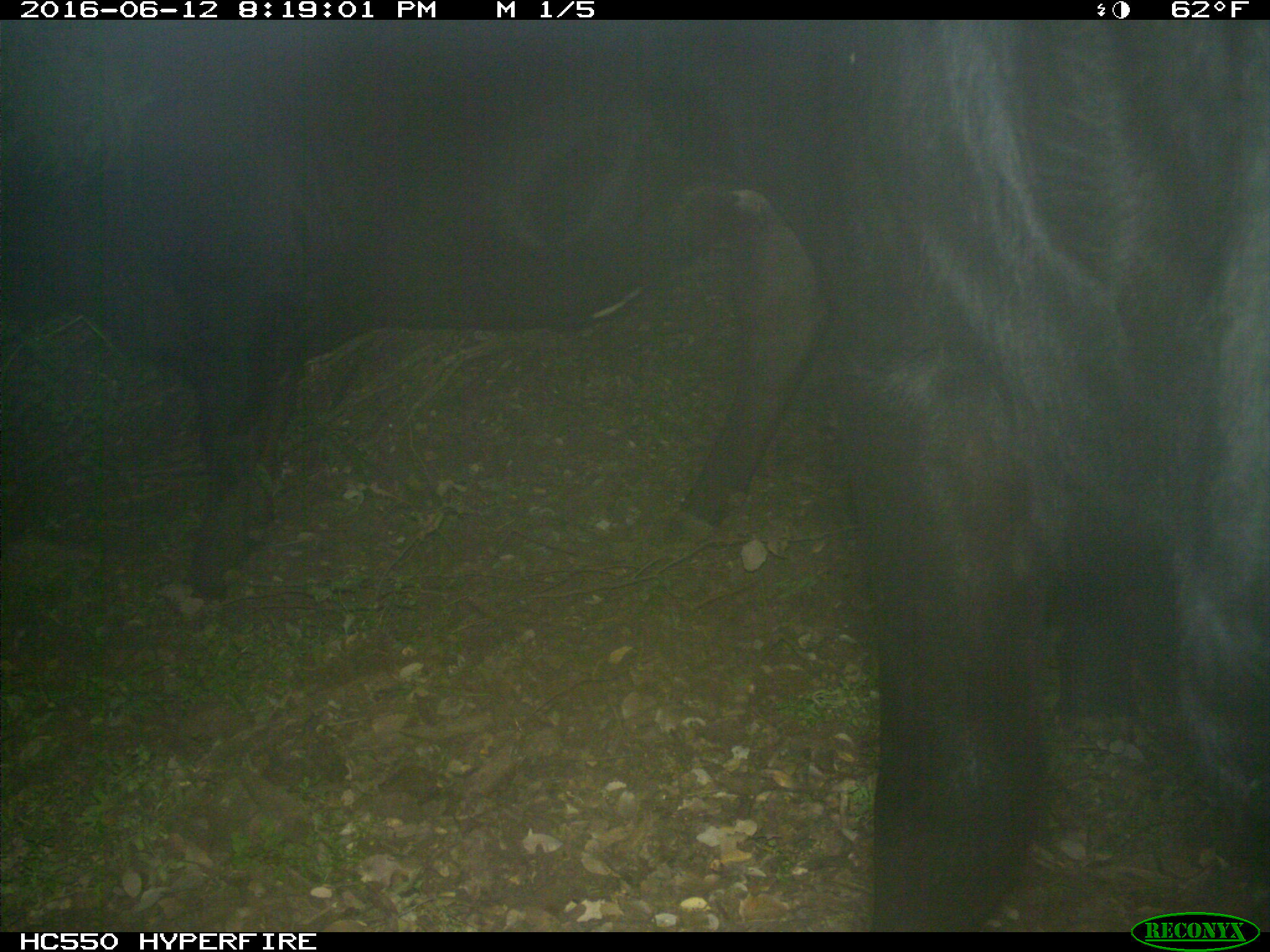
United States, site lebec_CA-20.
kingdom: Animalia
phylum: Chordata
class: Mammalia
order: Artiodactyla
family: Bovidae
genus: Bos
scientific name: Bos taurus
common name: domestic cow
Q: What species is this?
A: Bos taurus (domestic cow).